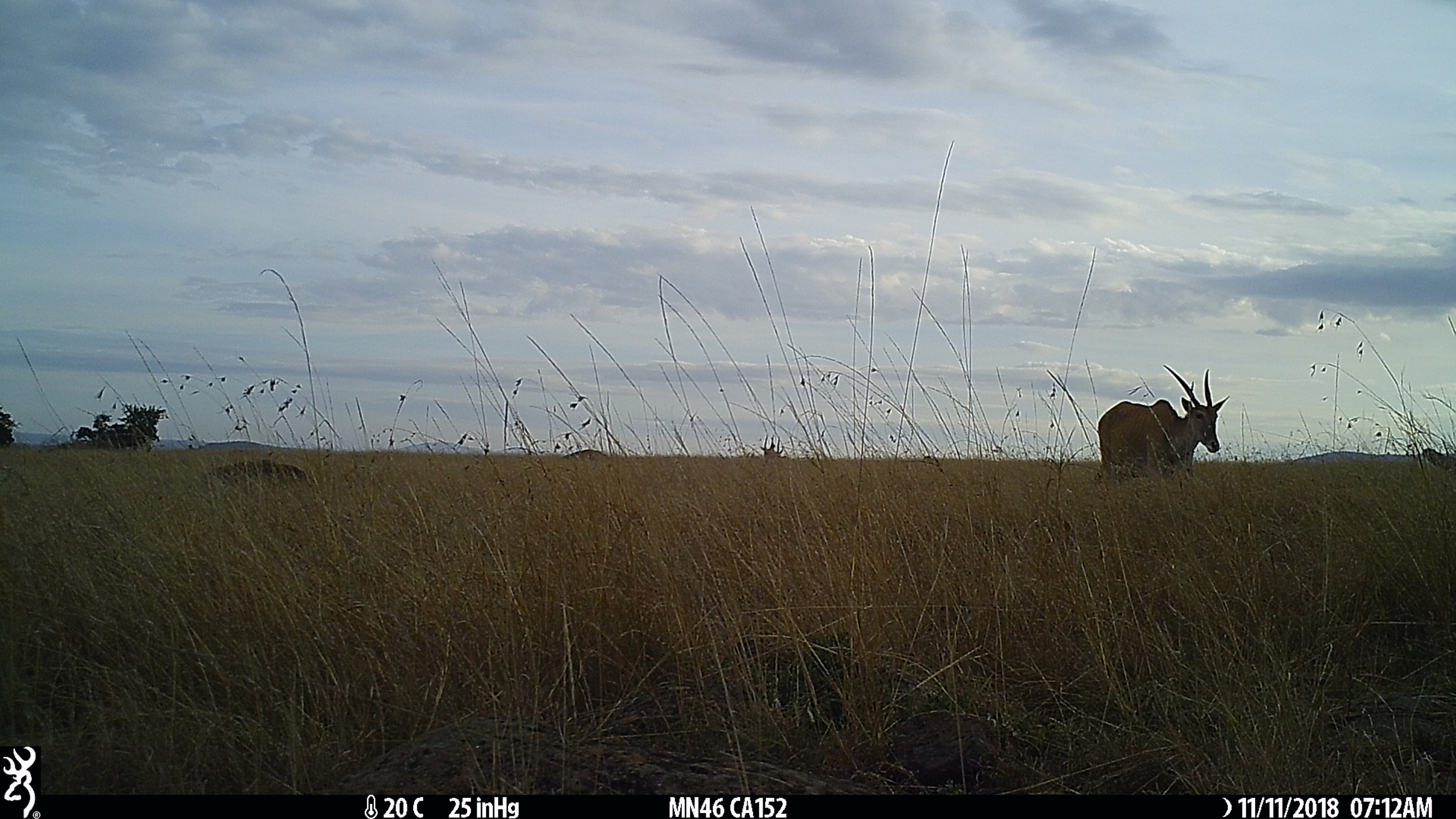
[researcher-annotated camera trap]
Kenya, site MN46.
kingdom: Animalia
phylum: Chordata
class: Mammalia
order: Artiodactyla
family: Bovidae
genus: Tragelaphus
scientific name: Tragelaphus oryx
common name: eland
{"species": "eland (Tragelaphus oryx)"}